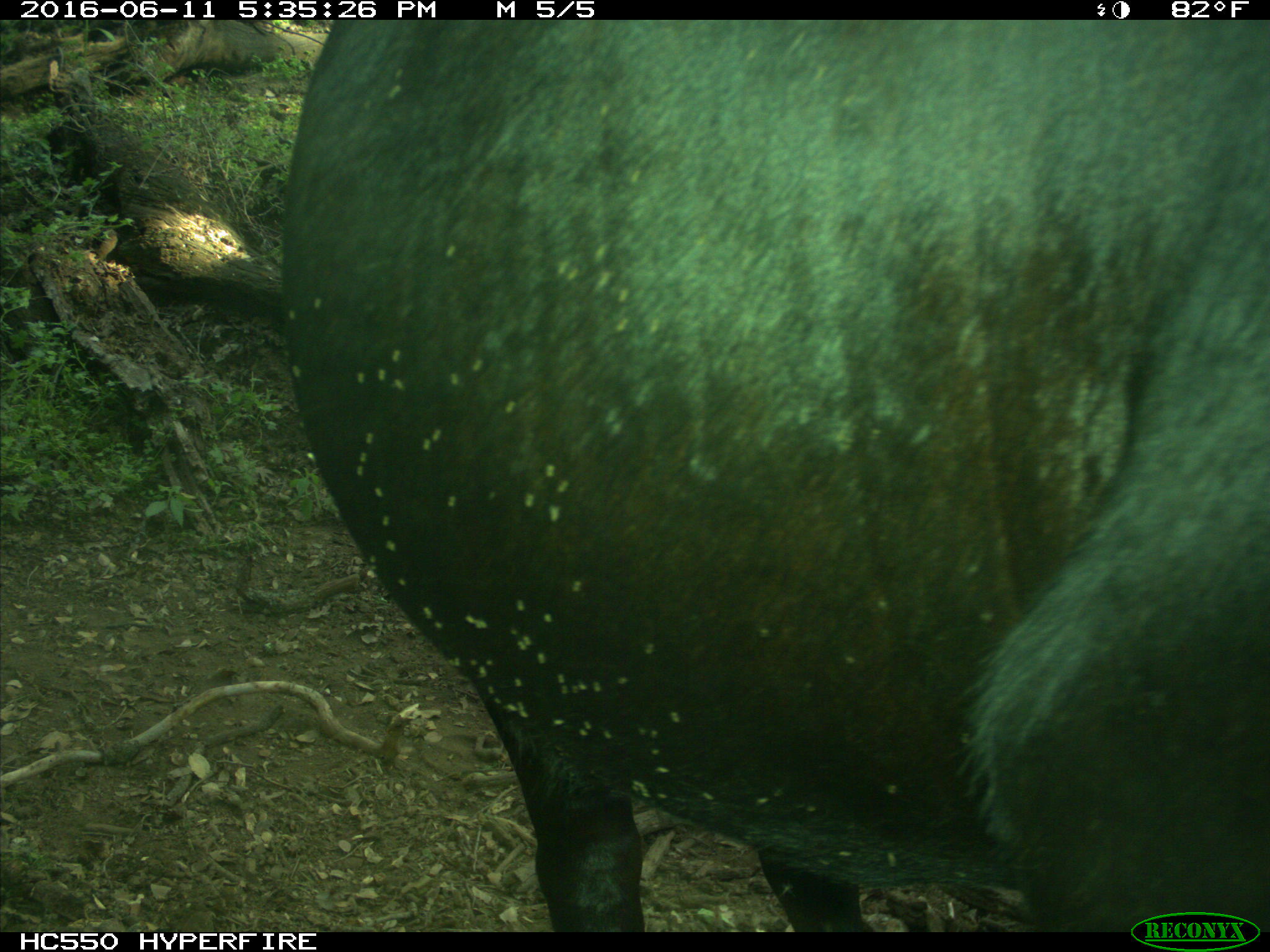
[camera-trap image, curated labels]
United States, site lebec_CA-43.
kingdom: Animalia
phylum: Chordata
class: Mammalia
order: Artiodactyla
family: Bovidae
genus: Bos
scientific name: Bos taurus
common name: domestic cow